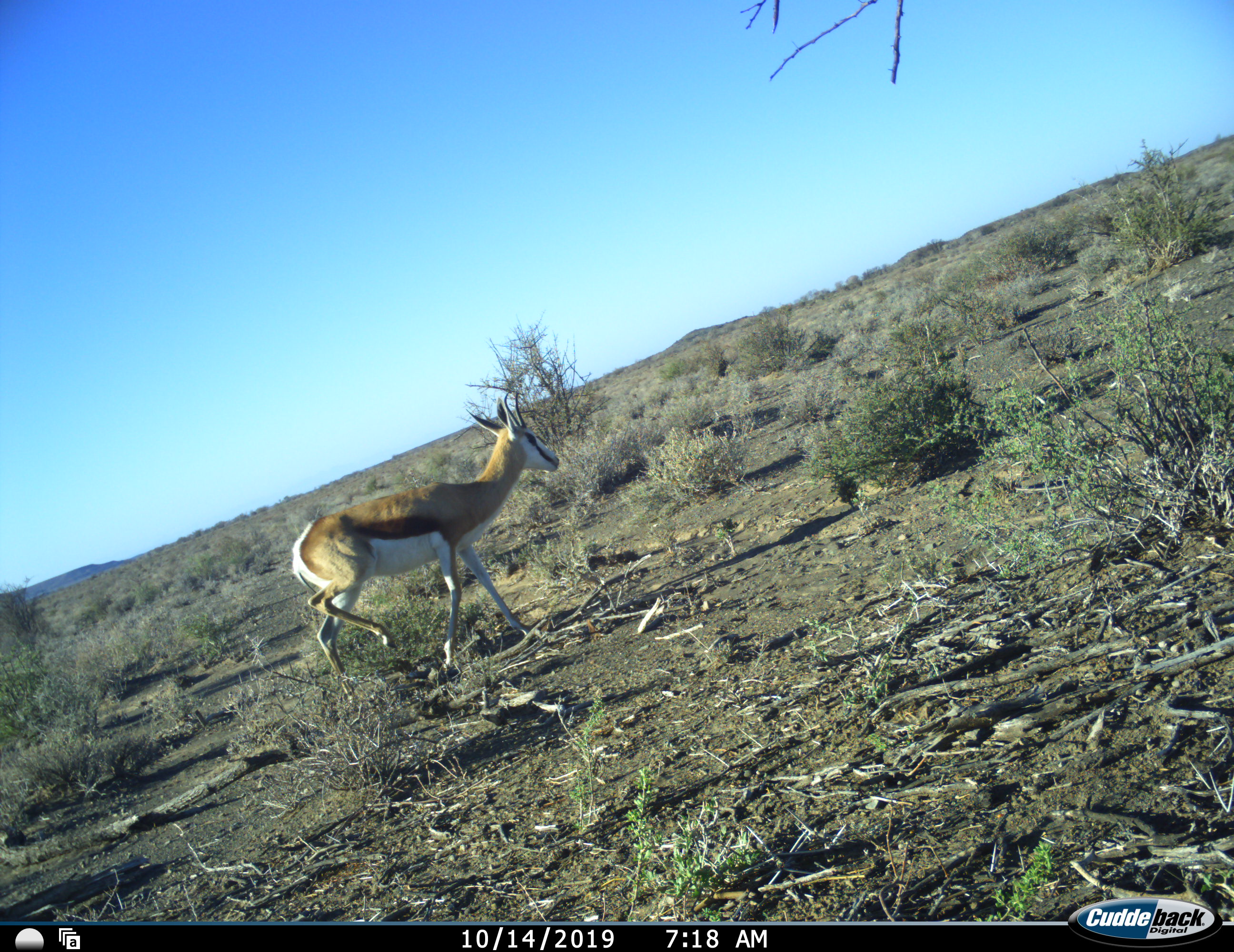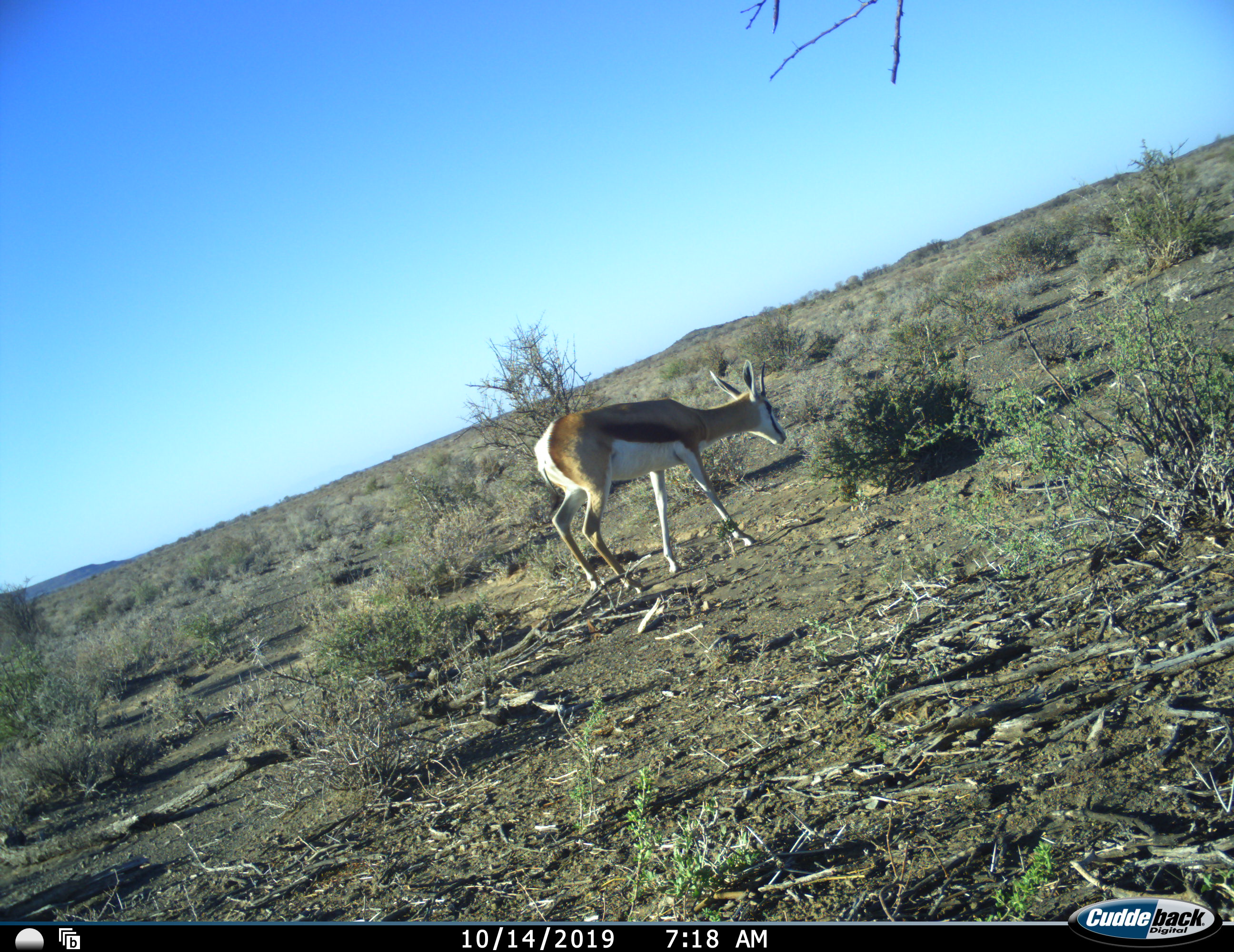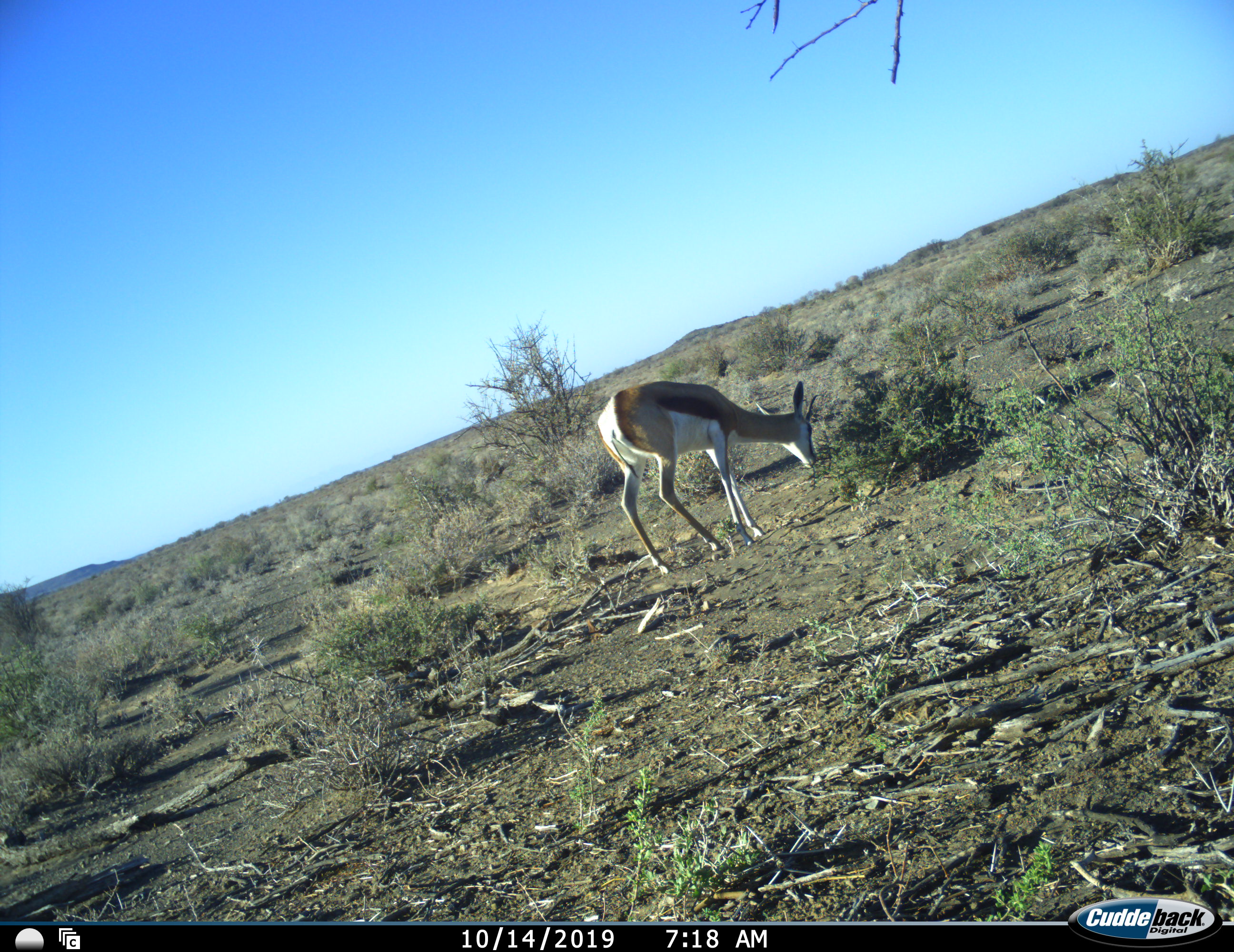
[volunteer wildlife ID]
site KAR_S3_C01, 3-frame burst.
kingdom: Animalia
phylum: Chordata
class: Mammalia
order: Artiodactyla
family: Bovidae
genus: Antidorcas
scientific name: Antidorcas marsupialis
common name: springbok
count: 1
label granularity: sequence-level